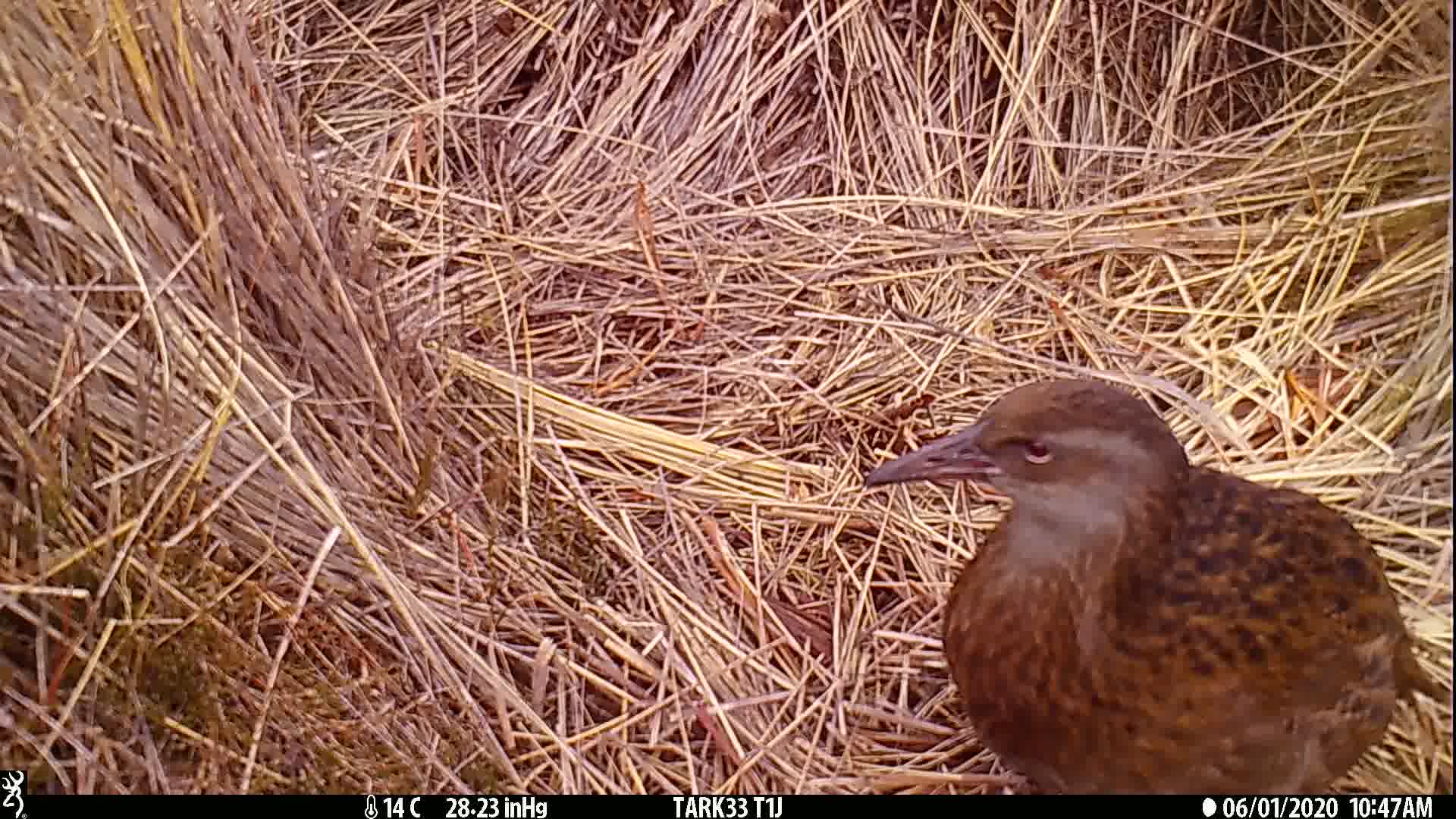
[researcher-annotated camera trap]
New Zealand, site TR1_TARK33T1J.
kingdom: Animalia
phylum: Chordata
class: Aves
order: Gruiformes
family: Rallidae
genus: Gallirallus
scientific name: Gallirallus australis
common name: weka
Weka (Gallirallus australis).